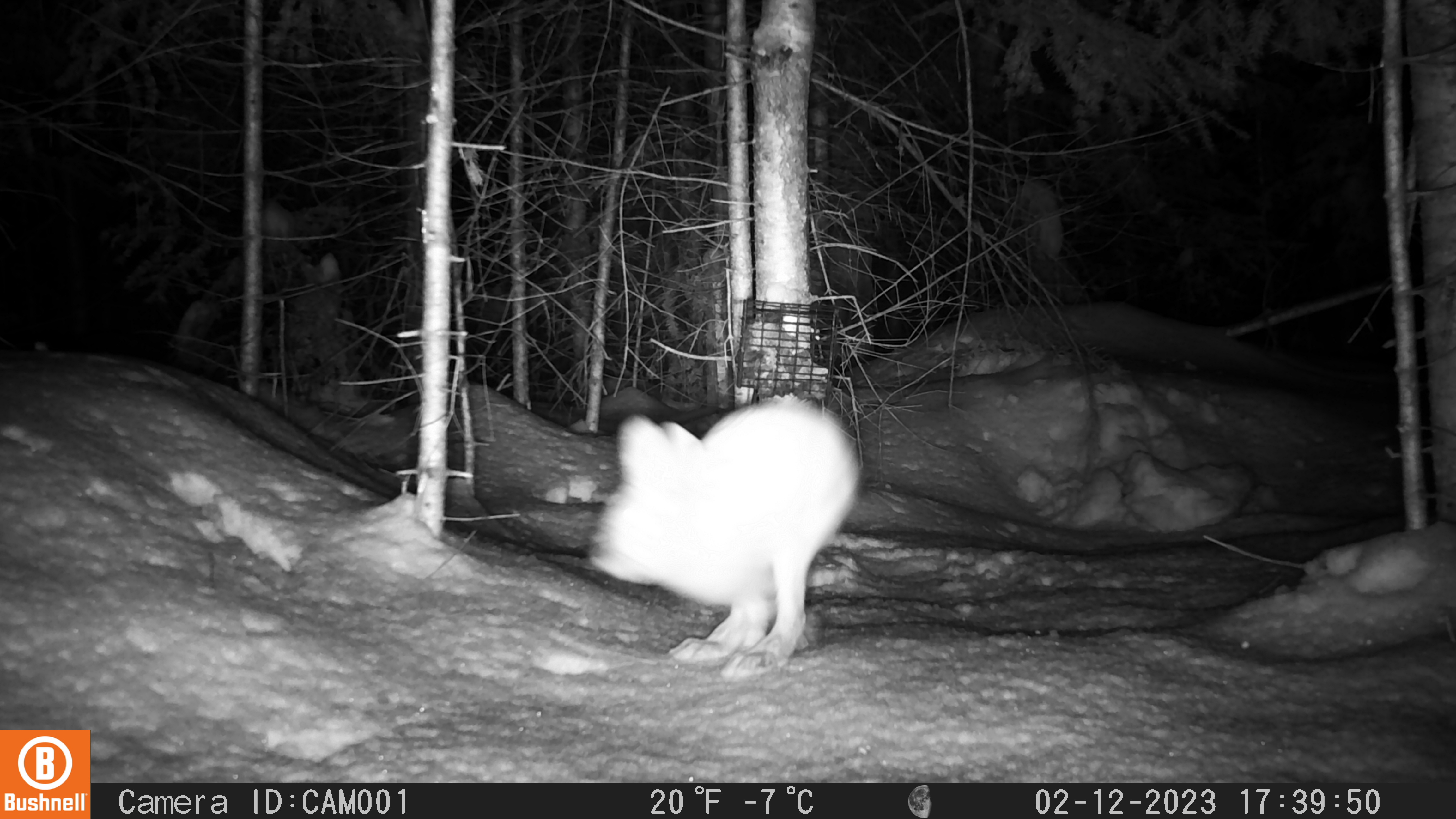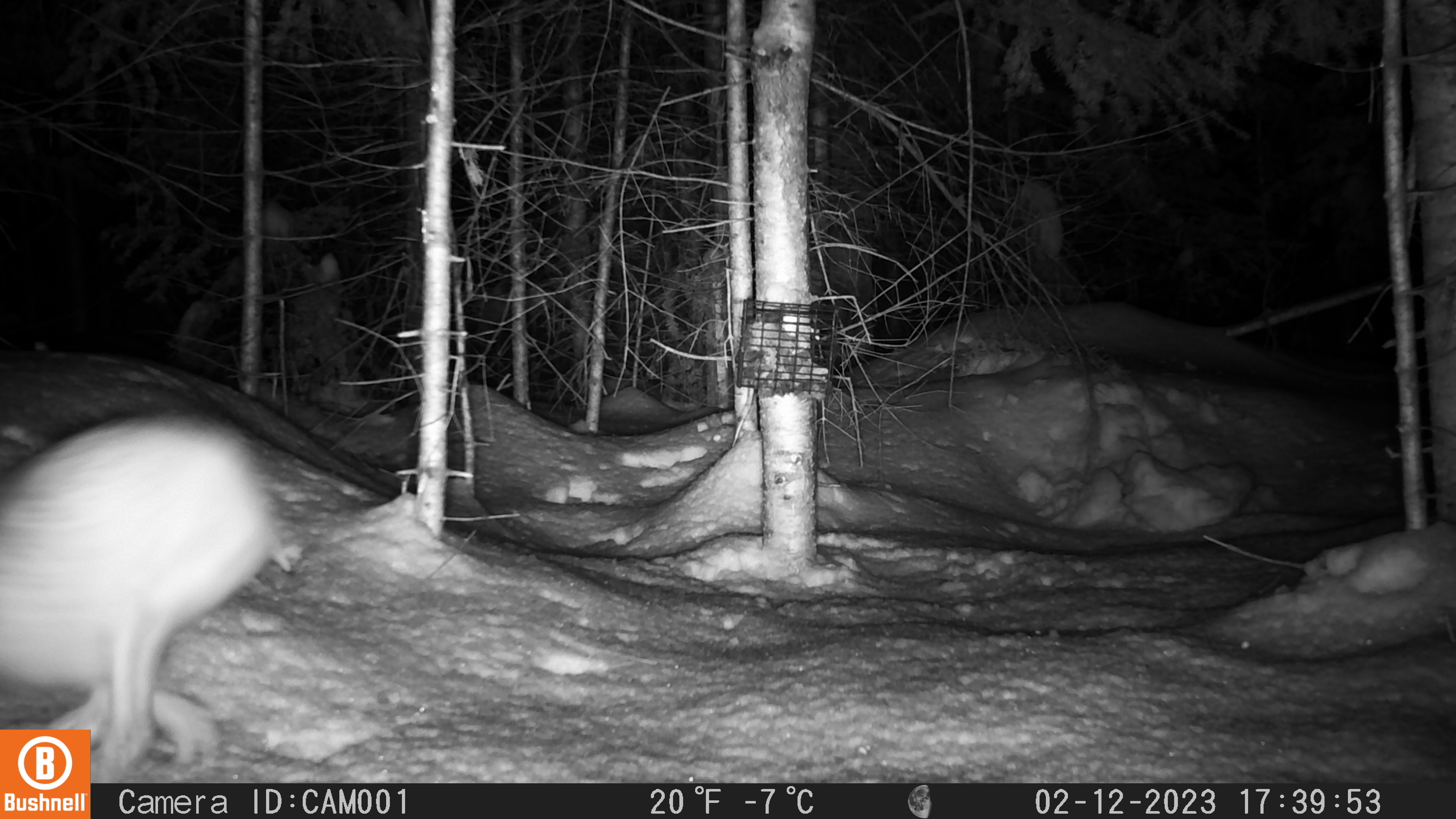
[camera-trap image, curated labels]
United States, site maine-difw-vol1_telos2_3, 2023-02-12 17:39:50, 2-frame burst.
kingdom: Animalia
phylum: Chordata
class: Mammalia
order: Lagomorpha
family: Leporidae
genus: Lepus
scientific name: Lepus americanus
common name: snowshoe hare